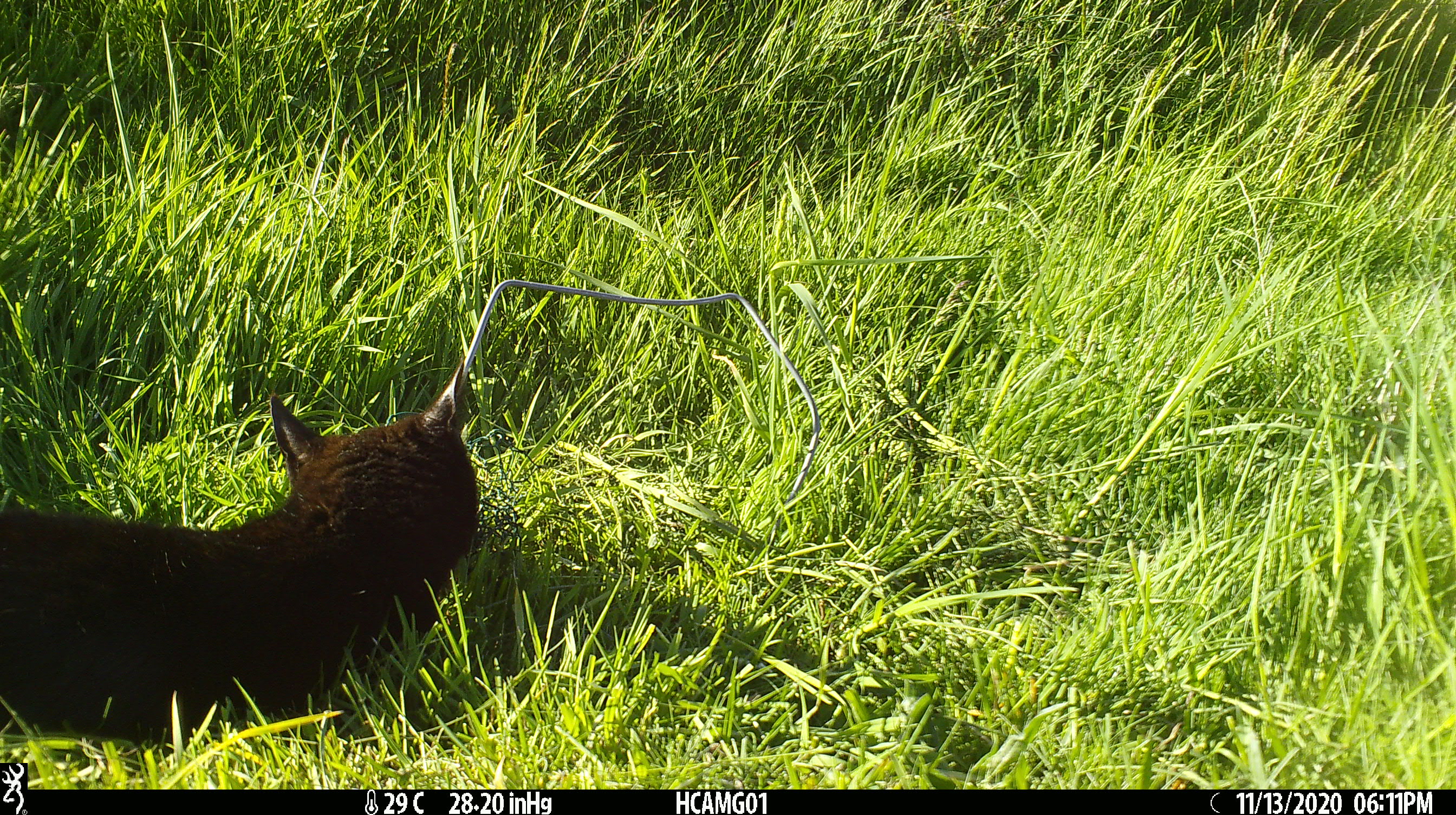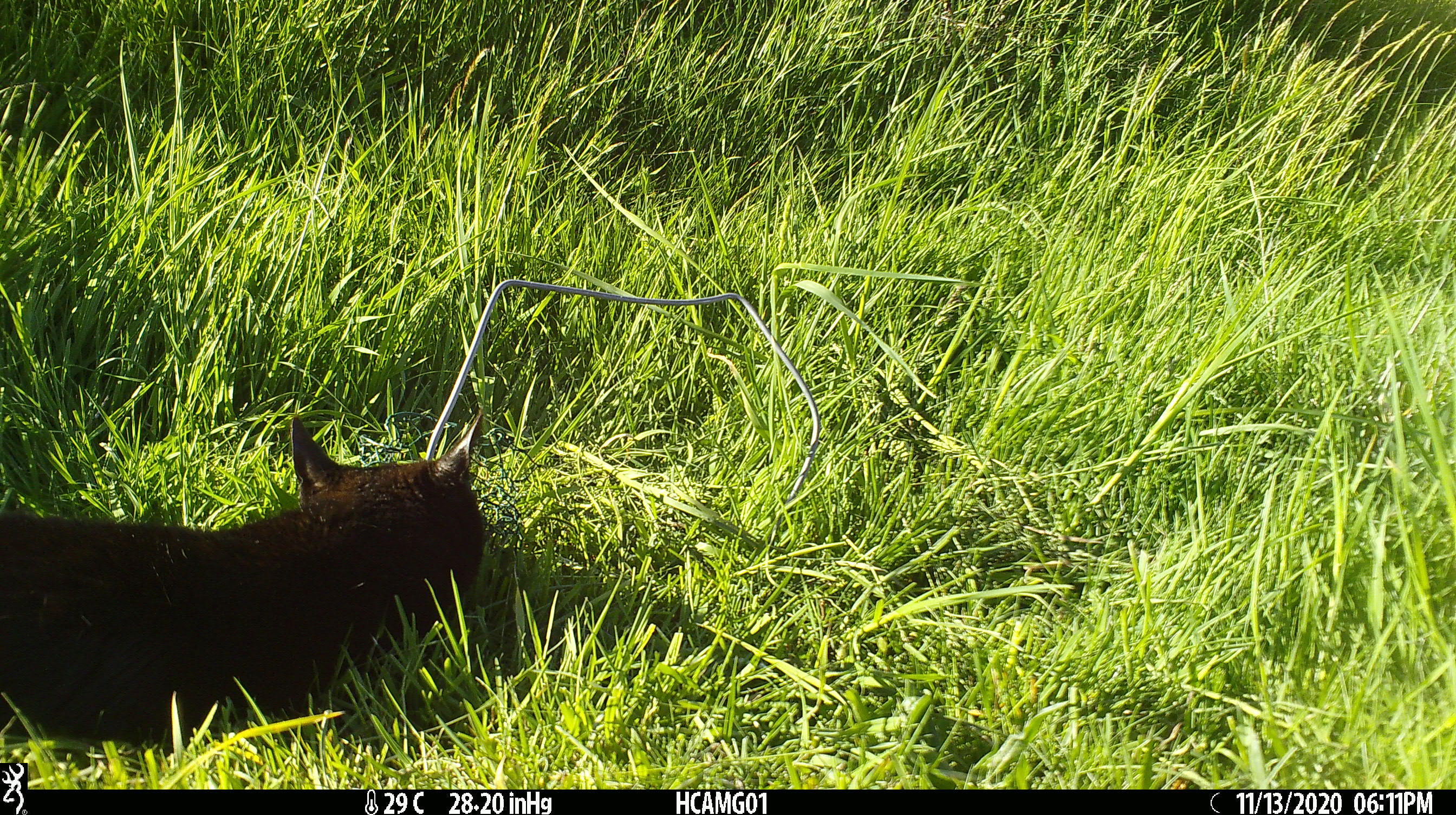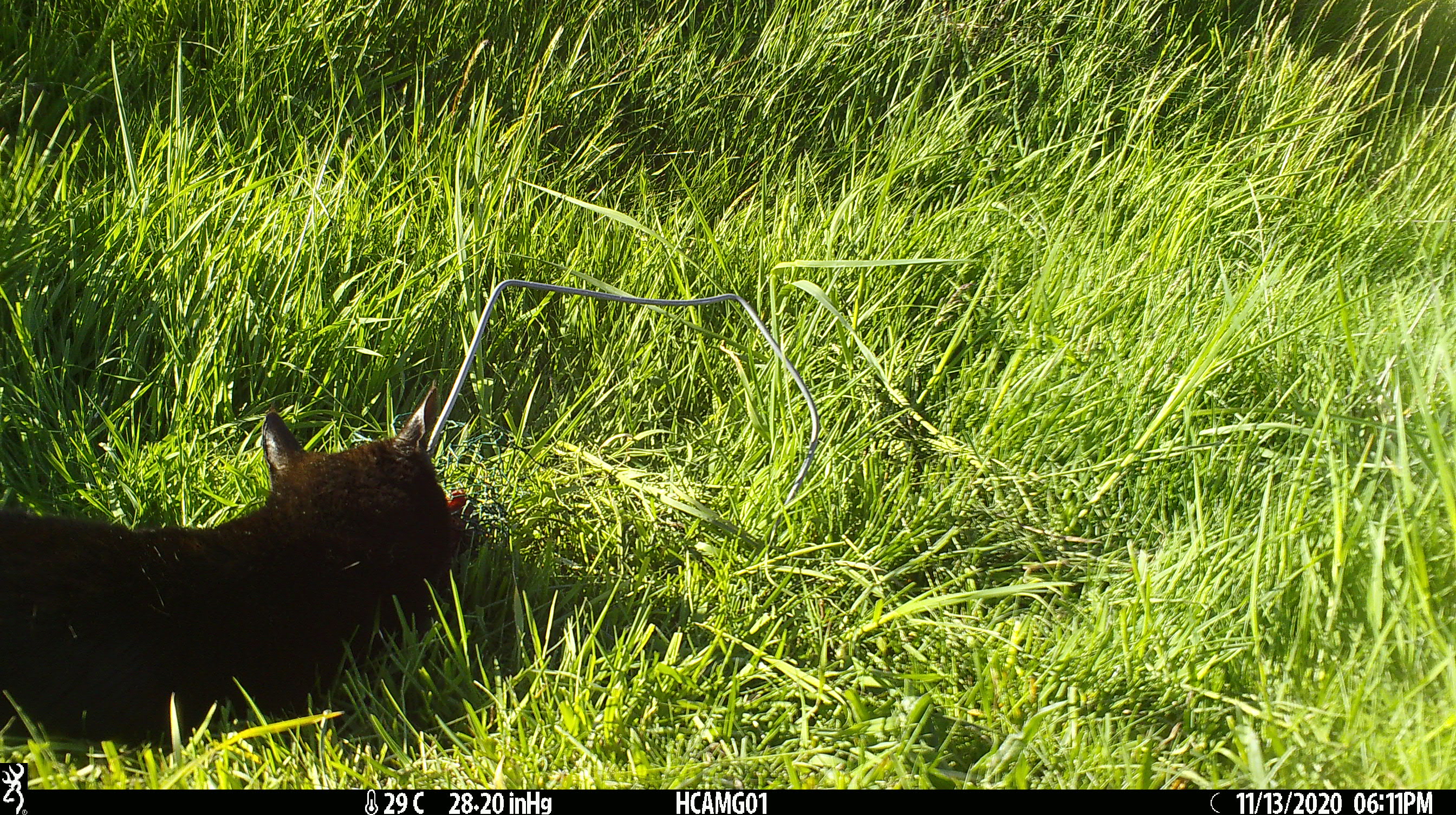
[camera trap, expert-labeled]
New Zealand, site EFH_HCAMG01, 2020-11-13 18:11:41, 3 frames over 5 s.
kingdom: Animalia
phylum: Chordata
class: Mammalia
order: Carnivora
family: Felidae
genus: Felis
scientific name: Felis catus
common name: domestic cat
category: cat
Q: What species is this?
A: Cat (domestic cat) (Felis catus).